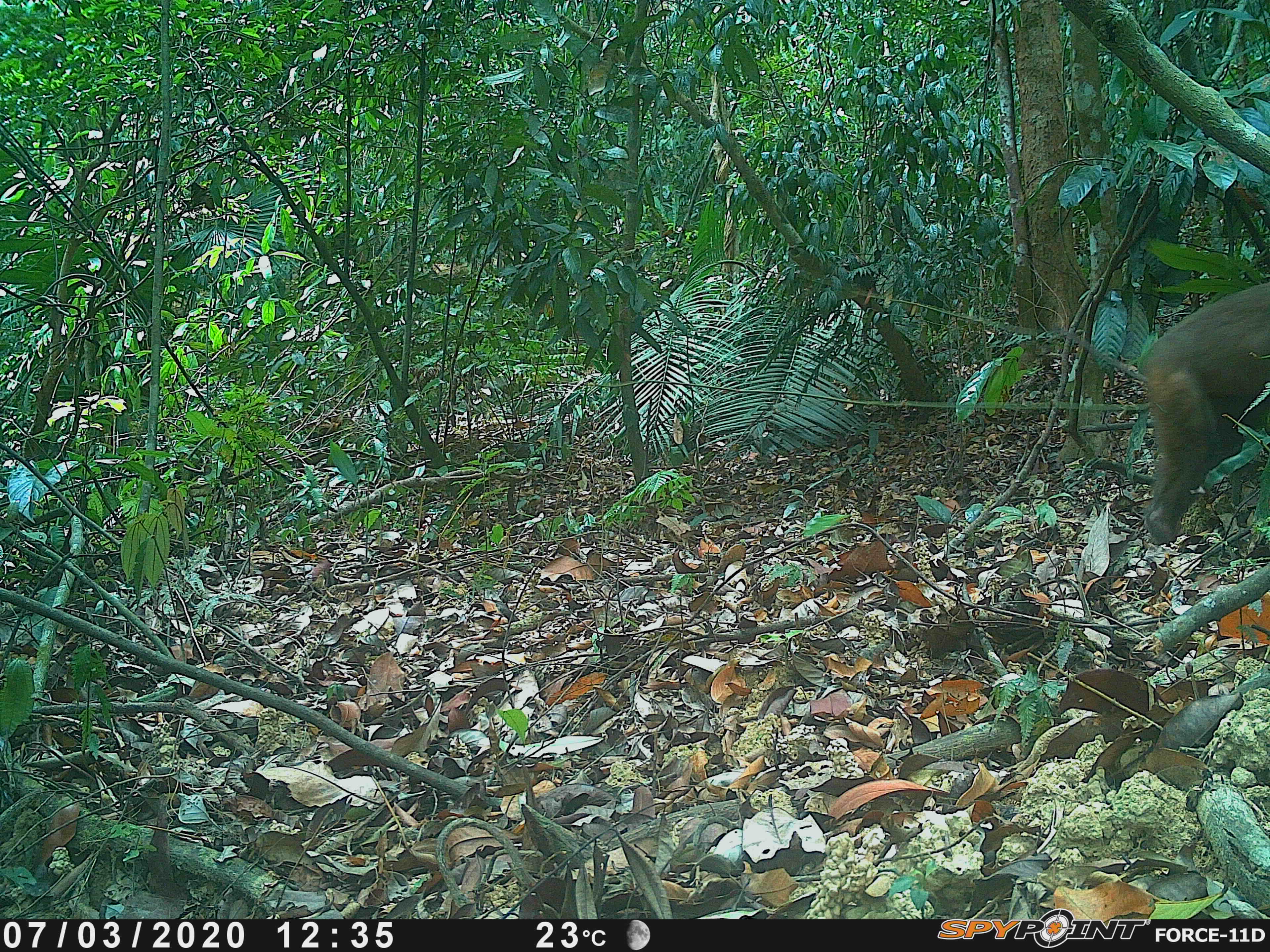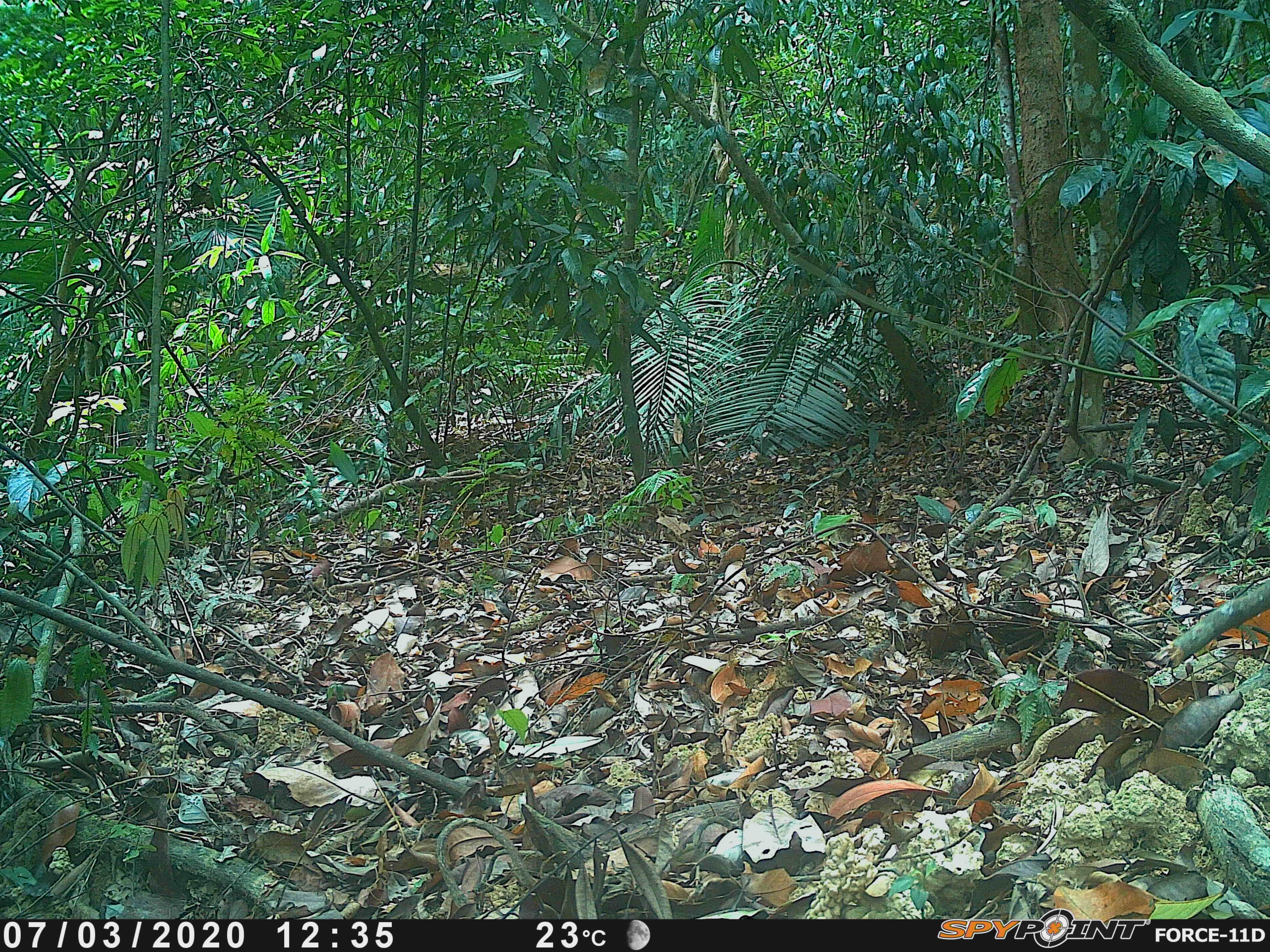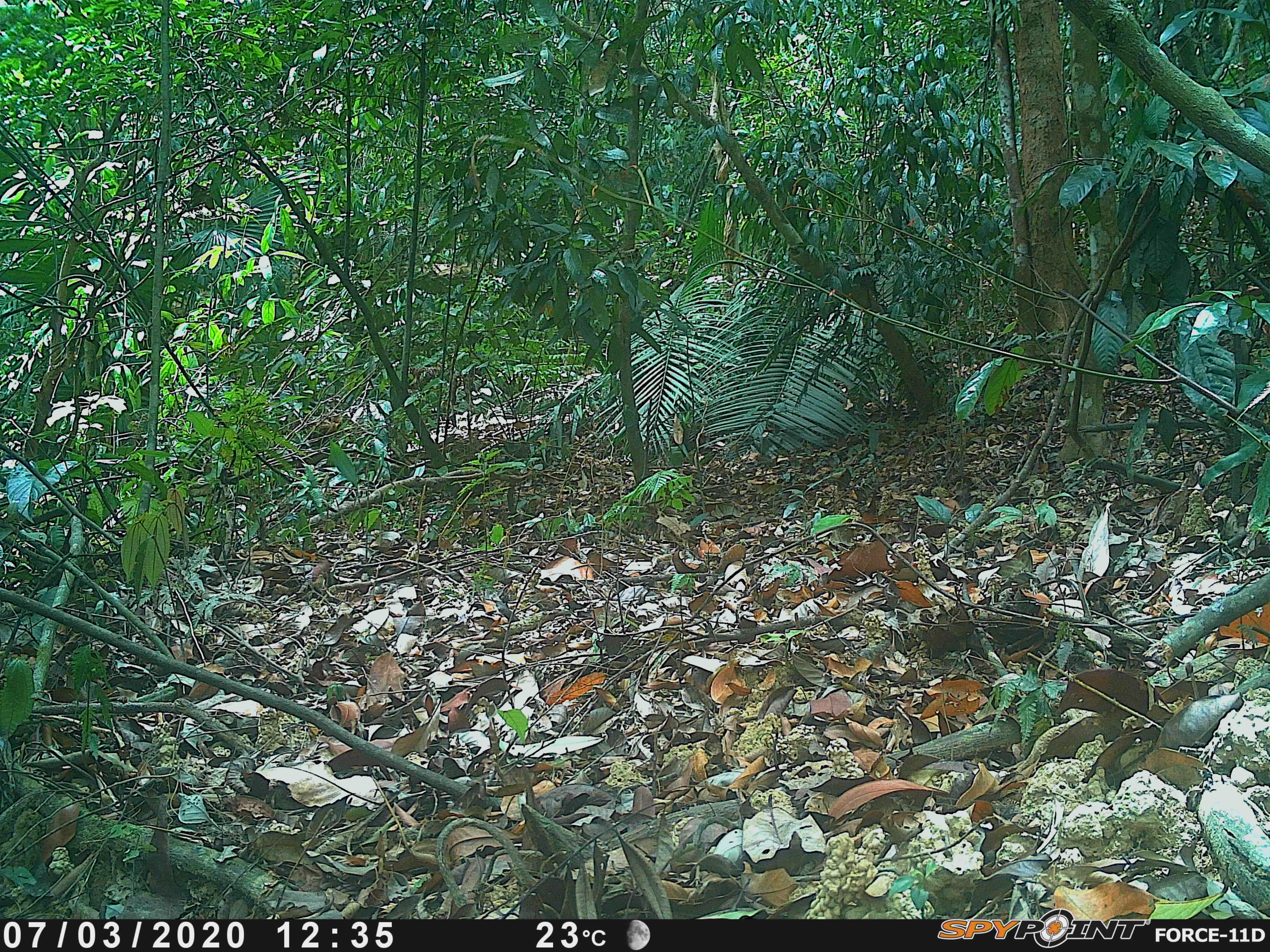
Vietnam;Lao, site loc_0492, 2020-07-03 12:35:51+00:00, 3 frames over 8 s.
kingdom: Animalia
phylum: Chordata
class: Mammalia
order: Primates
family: Cercopithecidae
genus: Macaca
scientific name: Macaca arctoides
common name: stump-tailed macaque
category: stump tailed macaque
Stump tailed macaque (stump-tailed macaque) (Macaca arctoides). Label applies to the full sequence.